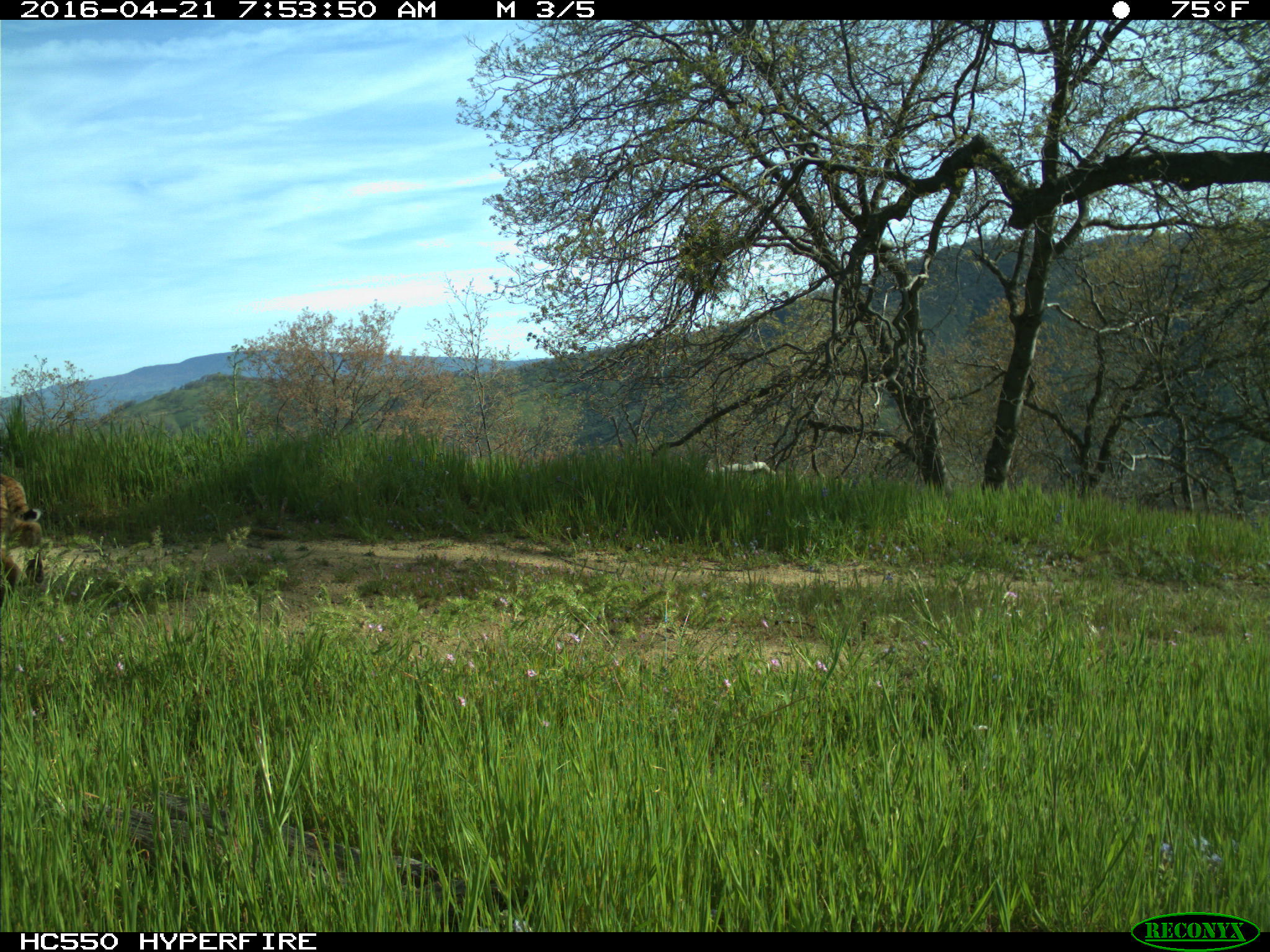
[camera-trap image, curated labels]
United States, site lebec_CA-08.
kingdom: Animalia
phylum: Chordata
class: Mammalia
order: Carnivora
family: Felidae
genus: Lynx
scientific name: Lynx rufus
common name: bobcat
Lynx rufus (bobcat).